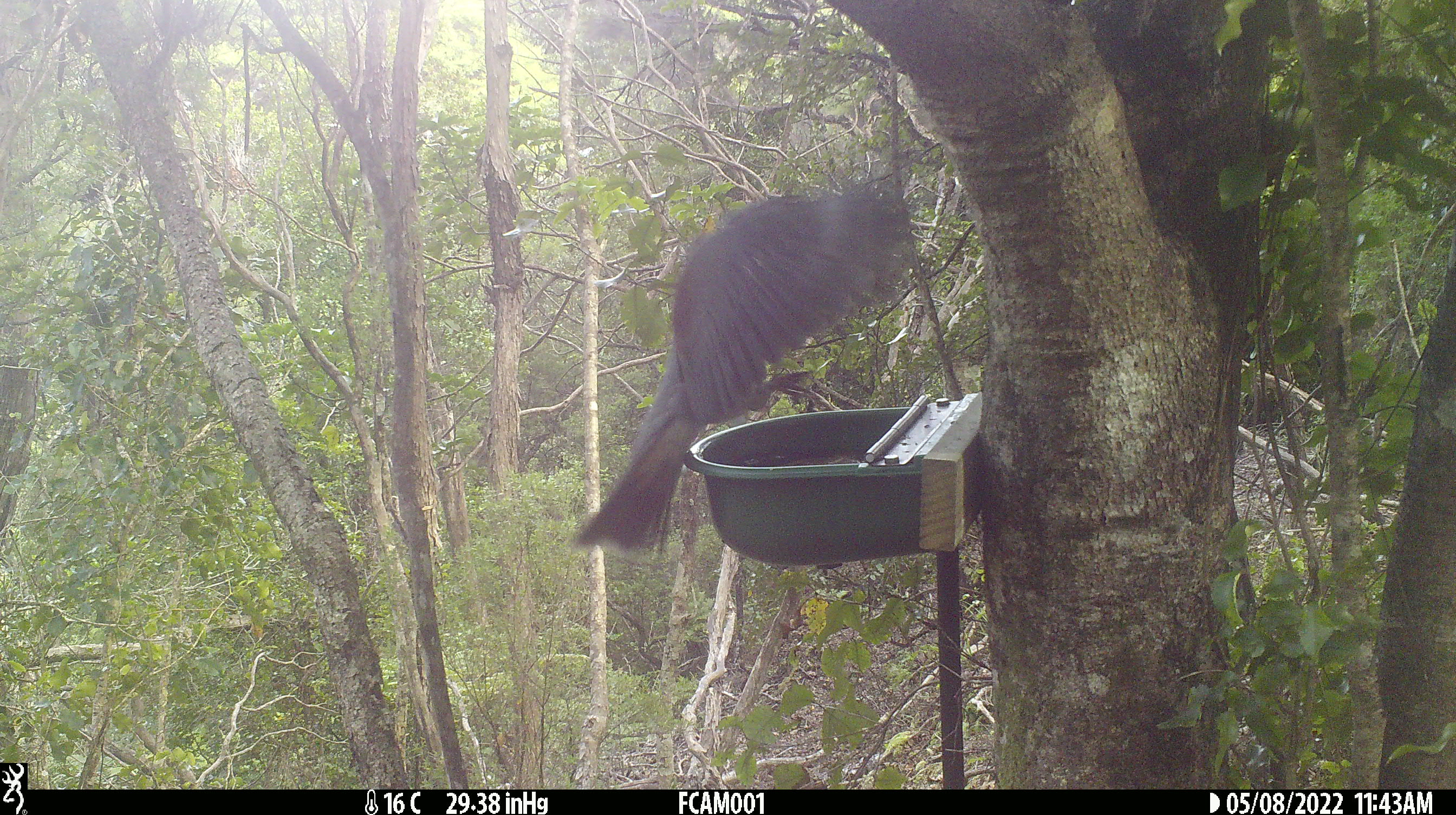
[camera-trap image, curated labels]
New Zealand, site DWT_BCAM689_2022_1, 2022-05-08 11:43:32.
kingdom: Animalia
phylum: Chordata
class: Aves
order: Columbiformes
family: Columbidae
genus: Hemiphaga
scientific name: Hemiphaga novaeseelandiae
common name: new zealand pigeon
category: kereru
Kereru (new zealand pigeon) (Hemiphaga novaeseelandiae).